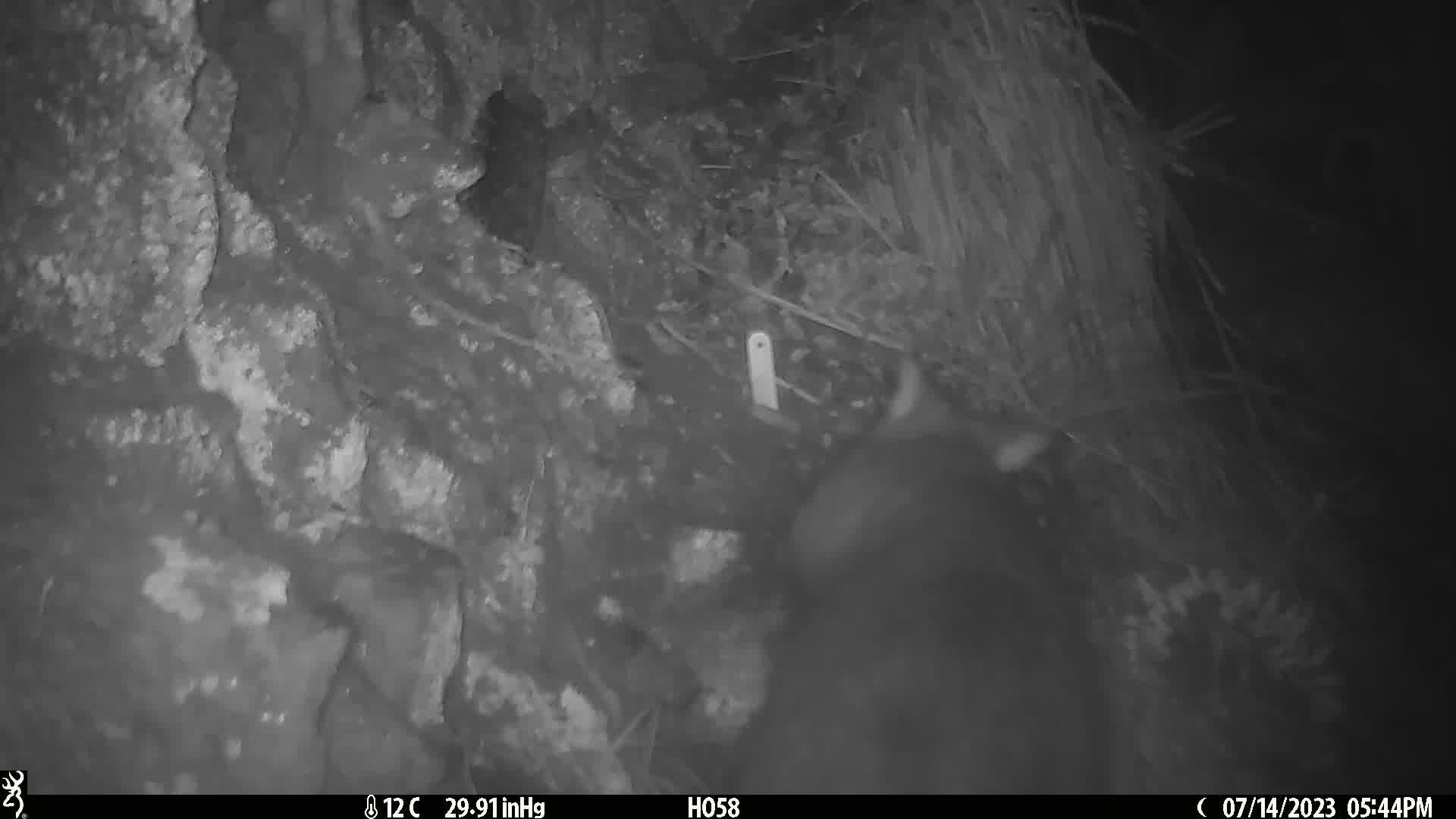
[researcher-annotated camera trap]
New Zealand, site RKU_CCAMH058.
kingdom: Animalia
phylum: Chordata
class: Mammalia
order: Diprotodontia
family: Phalangeridae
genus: Trichosurus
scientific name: Trichosurus vulpecula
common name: common brushtail possum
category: possum